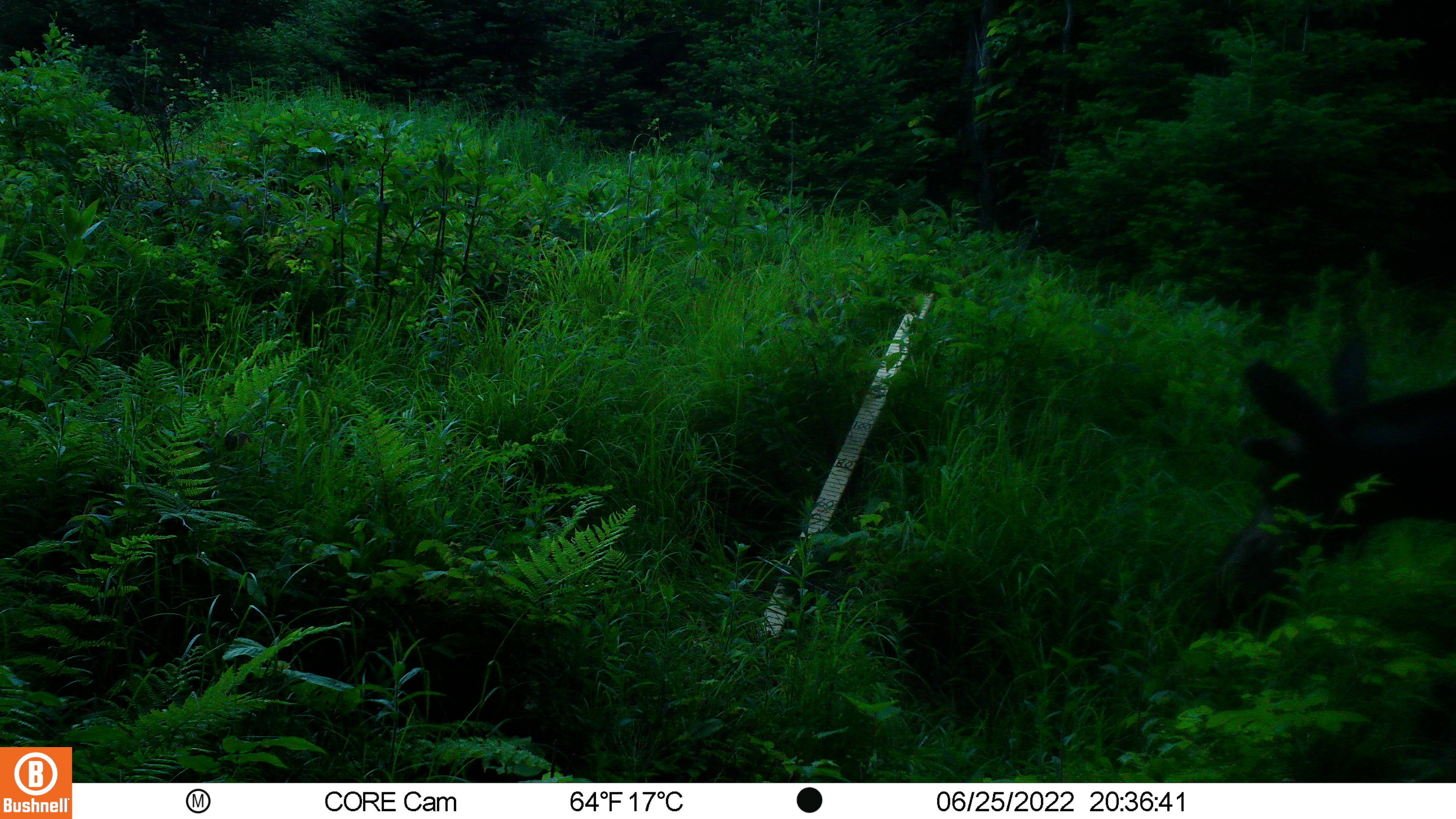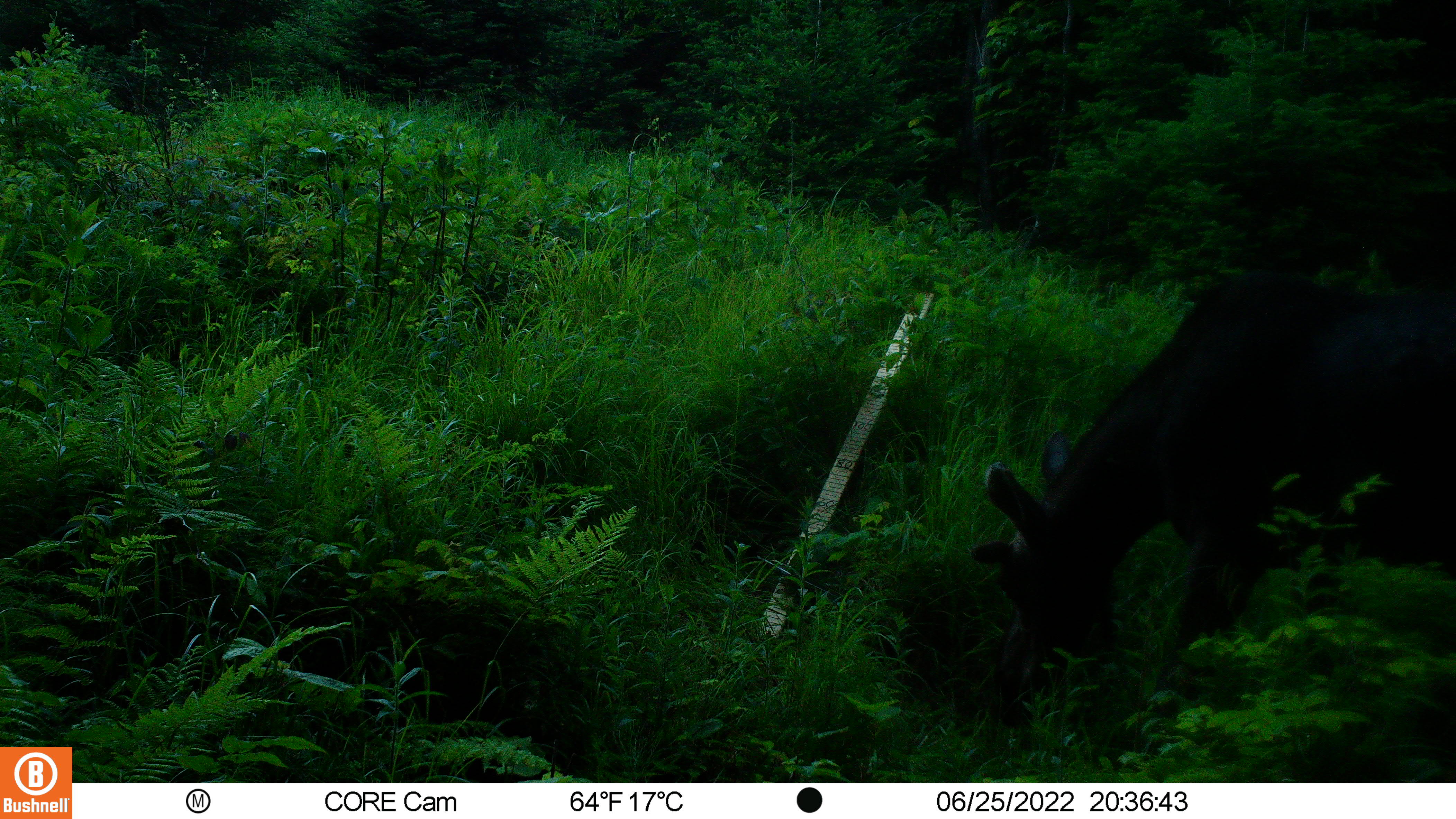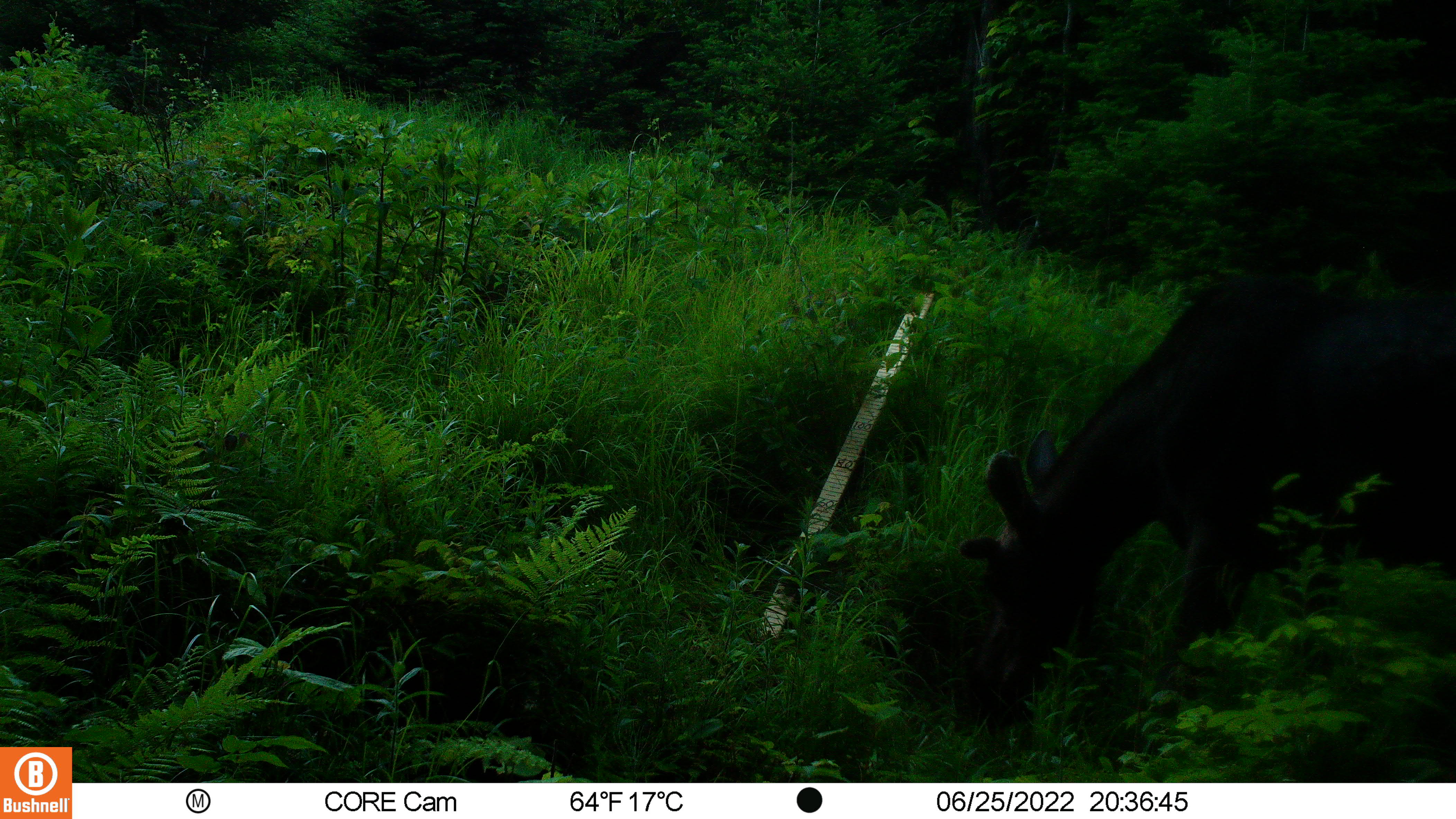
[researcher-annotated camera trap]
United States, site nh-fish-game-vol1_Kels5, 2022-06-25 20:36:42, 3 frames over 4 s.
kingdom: Animalia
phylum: Chordata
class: Mammalia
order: Artiodactyla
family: Cervidae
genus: Alces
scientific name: Alces alces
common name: moose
Moose (Alces alces).